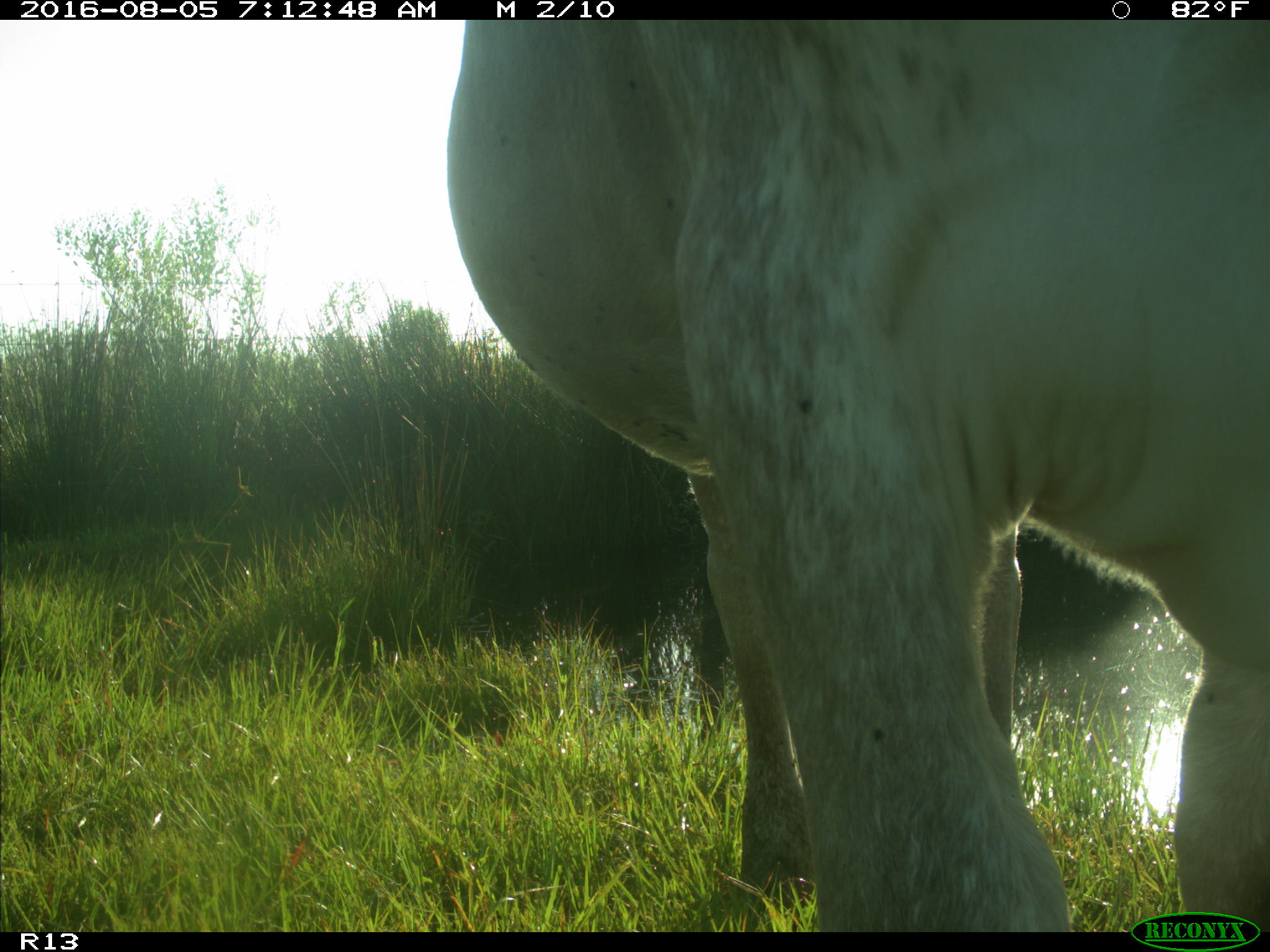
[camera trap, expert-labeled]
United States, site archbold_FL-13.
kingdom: Animalia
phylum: Chordata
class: Mammalia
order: Artiodactyla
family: Bovidae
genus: Bos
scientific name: Bos taurus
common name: domestic cow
Bos taurus (domestic cow).